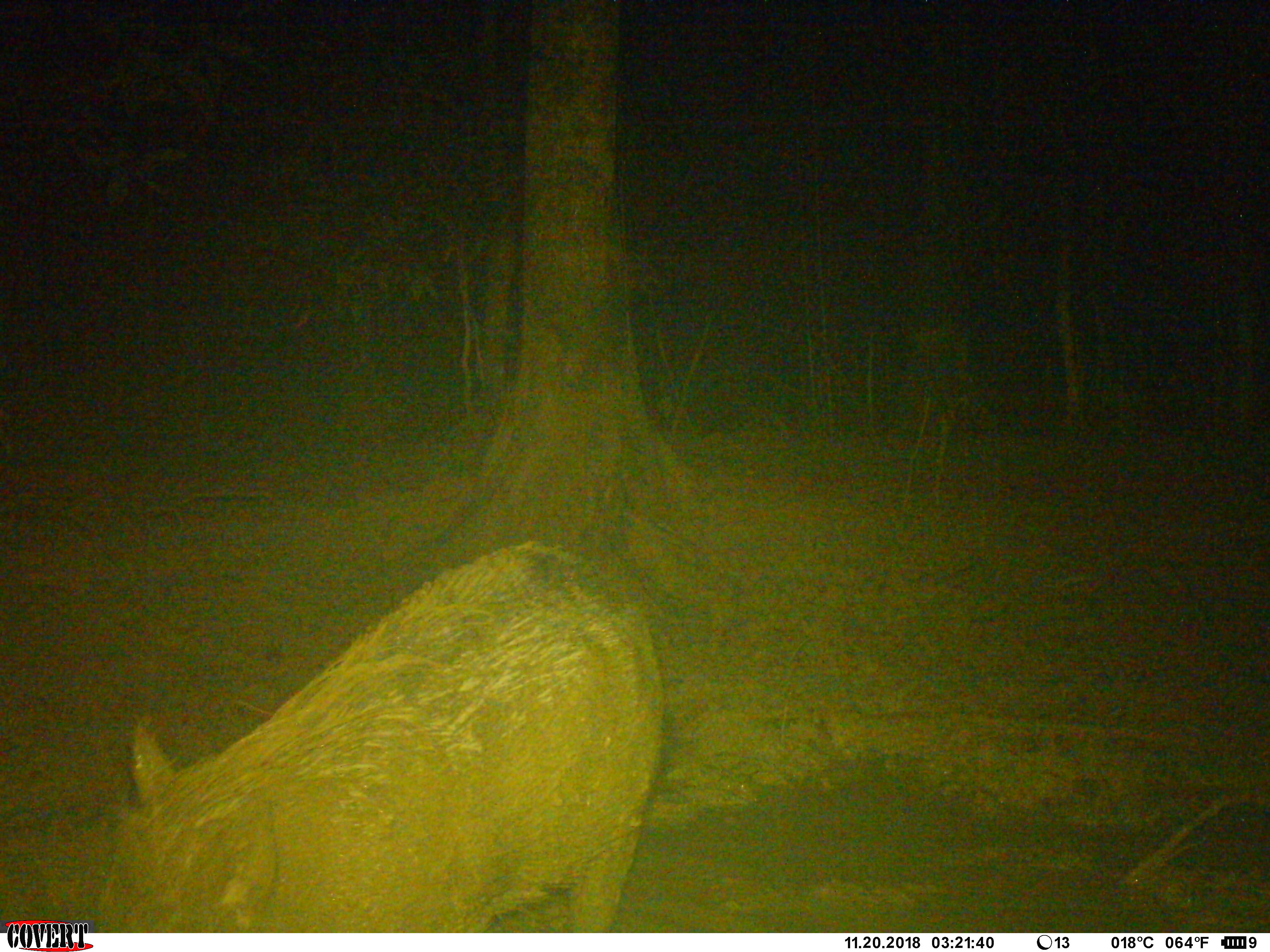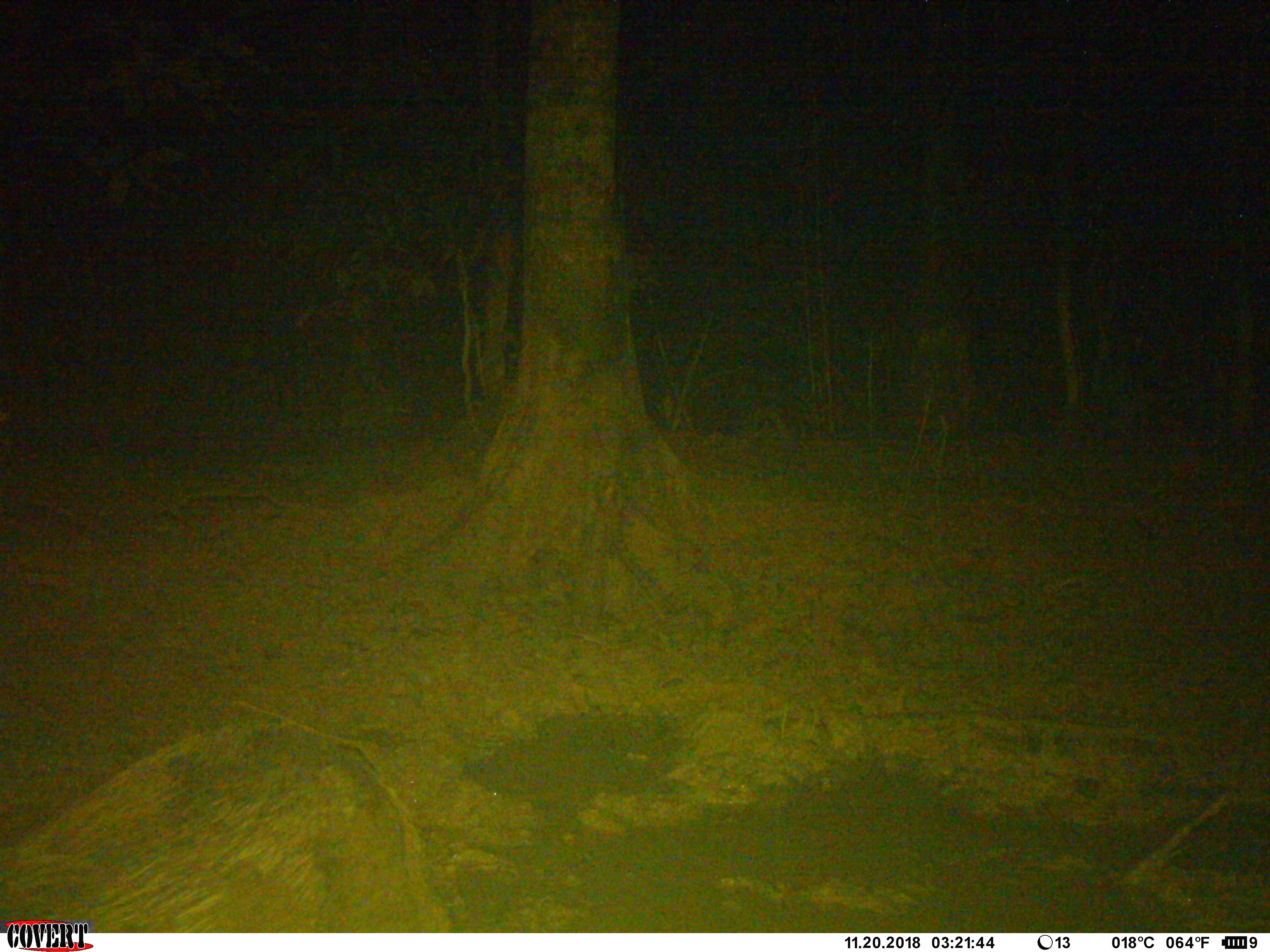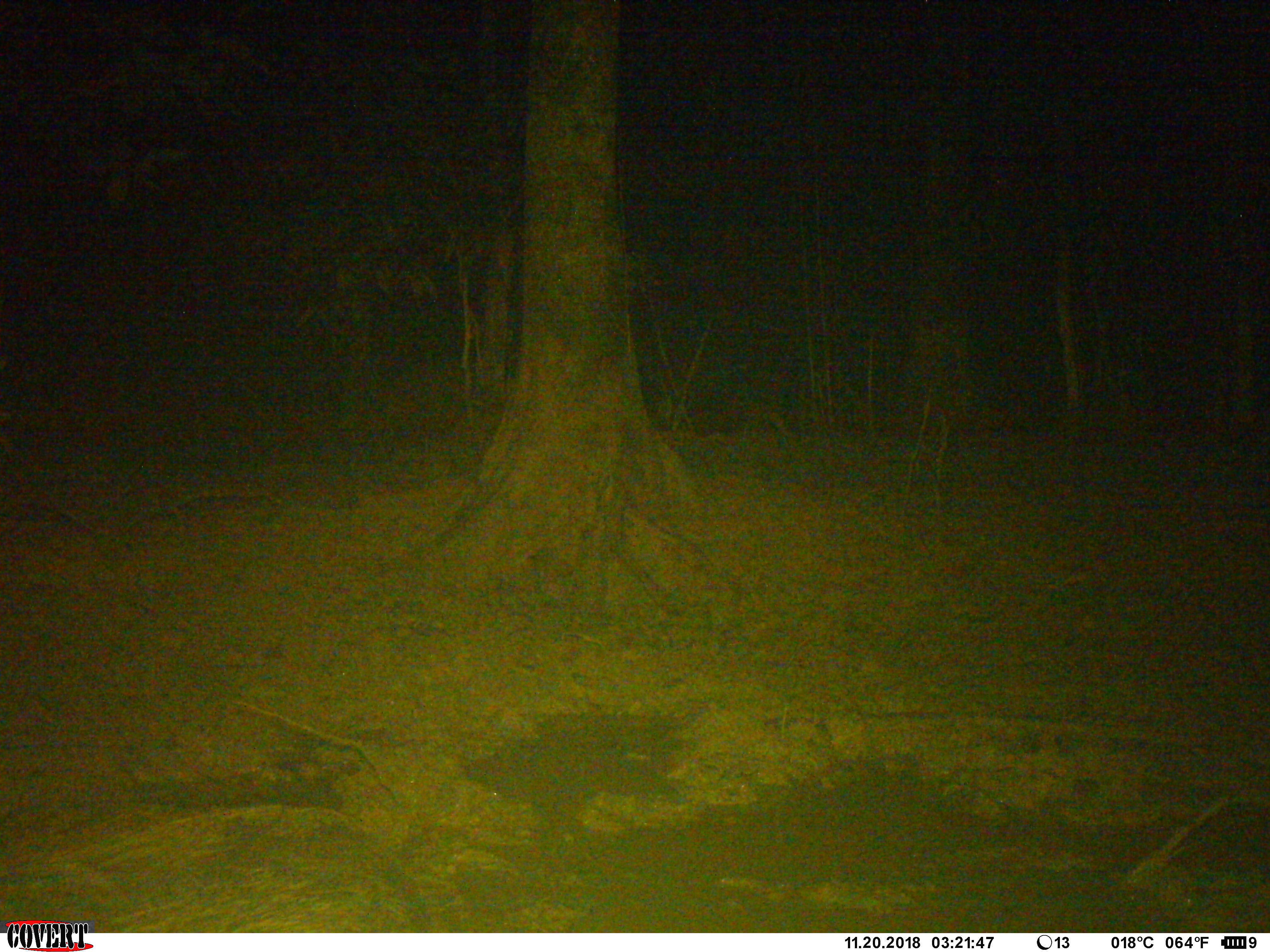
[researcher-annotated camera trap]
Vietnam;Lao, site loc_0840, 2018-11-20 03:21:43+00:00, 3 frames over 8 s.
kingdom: Animalia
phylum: Chordata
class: Mammalia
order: Artiodactyla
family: Suidae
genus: Sus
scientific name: Sus scrofa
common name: eurasian wild pig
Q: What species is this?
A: Eurasian wild pig (Sus scrofa).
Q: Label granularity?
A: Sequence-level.